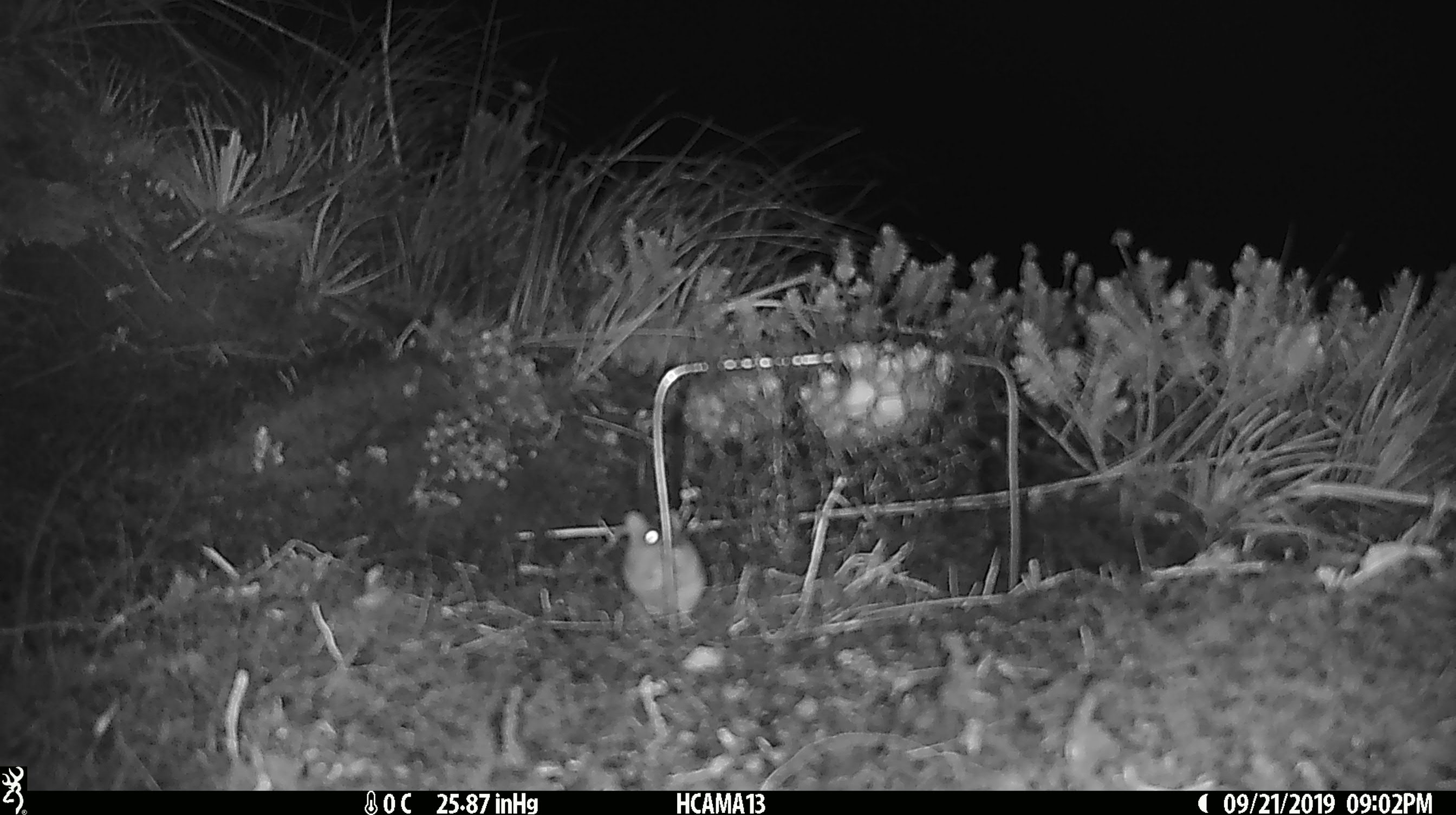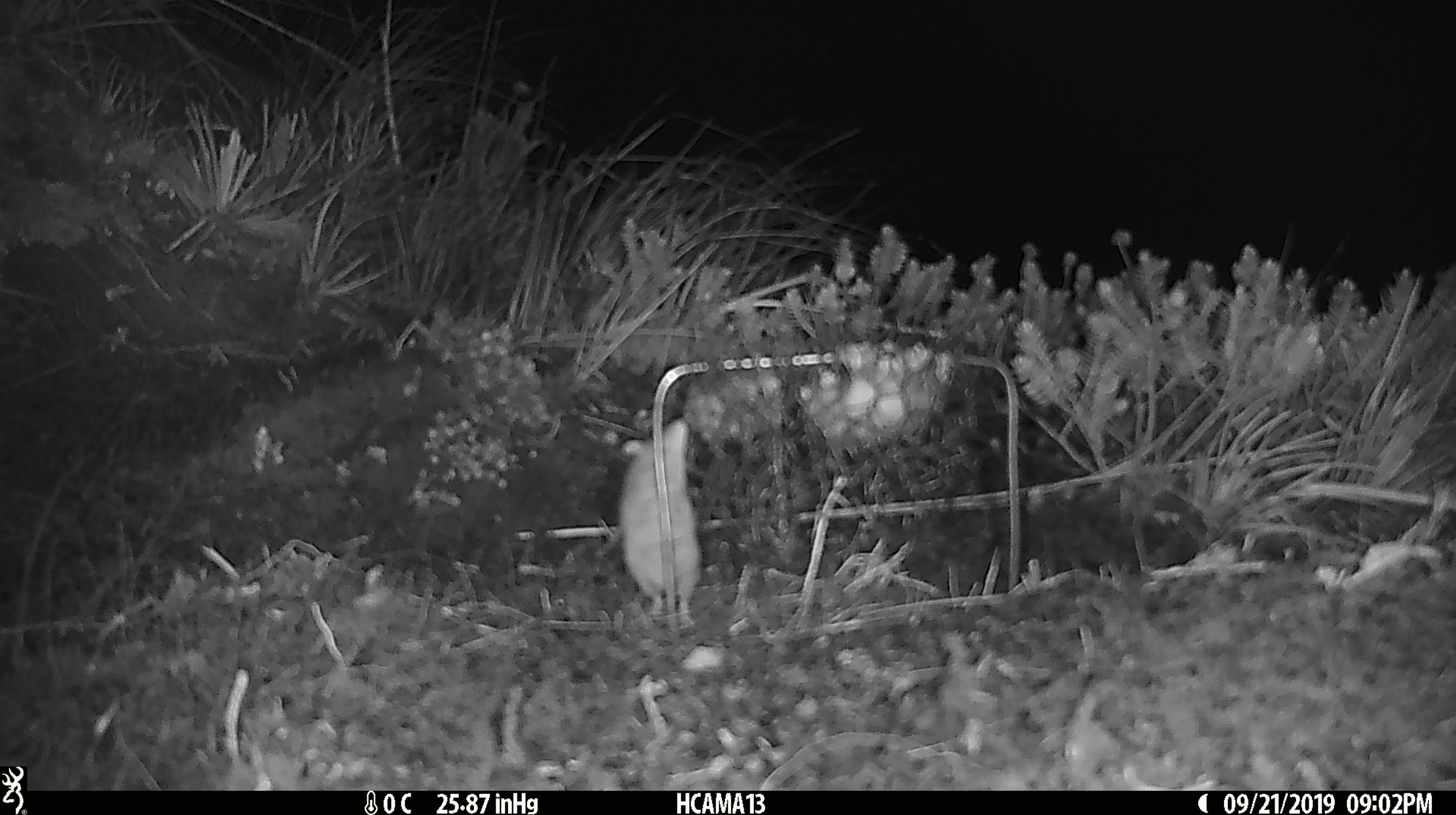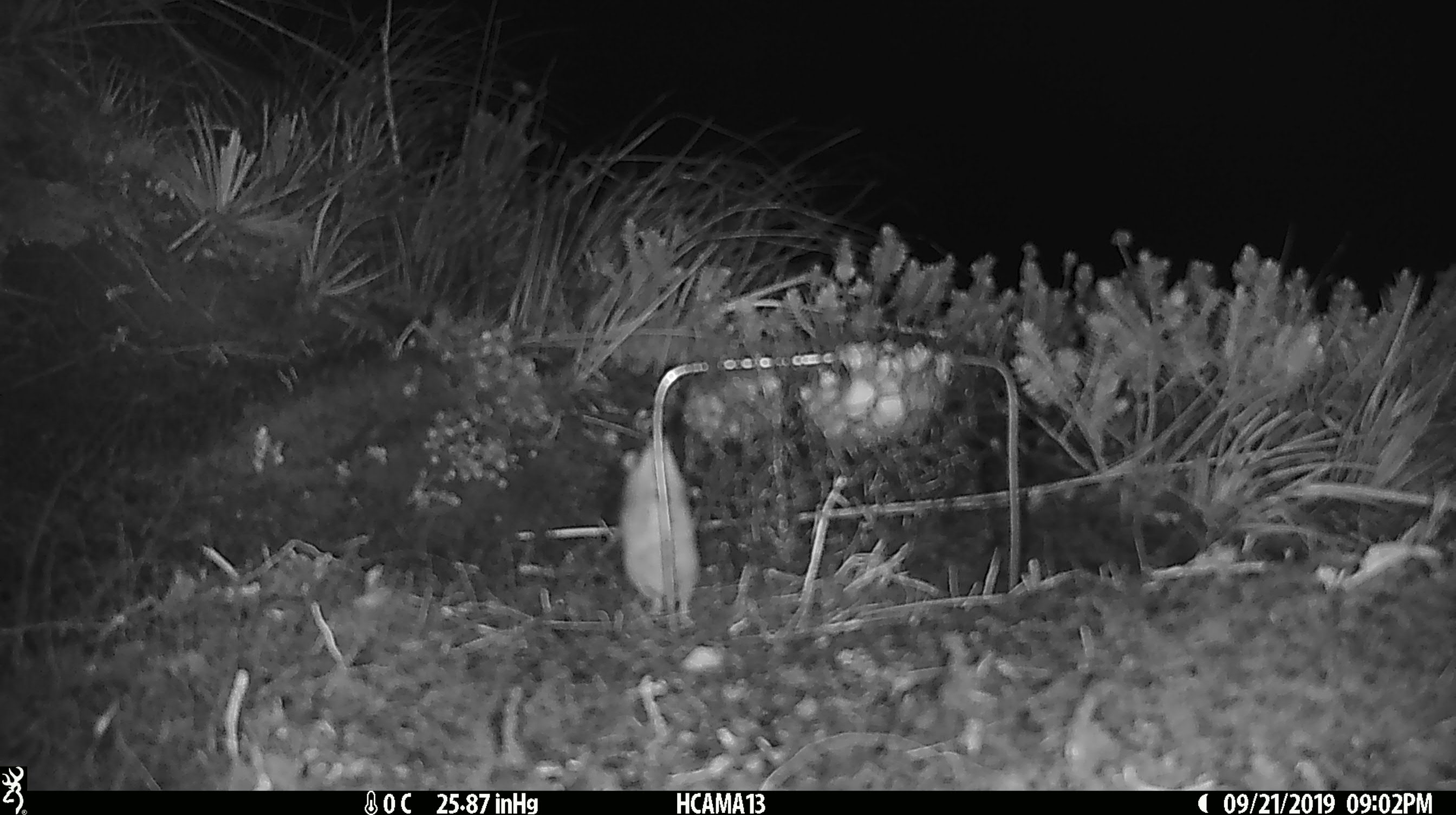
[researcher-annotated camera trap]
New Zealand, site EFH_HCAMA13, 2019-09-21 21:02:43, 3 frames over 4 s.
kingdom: Animalia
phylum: Chordata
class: Mammalia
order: Rodentia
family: Muridae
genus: Mus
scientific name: Mus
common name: mouse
Mouse (Mus).